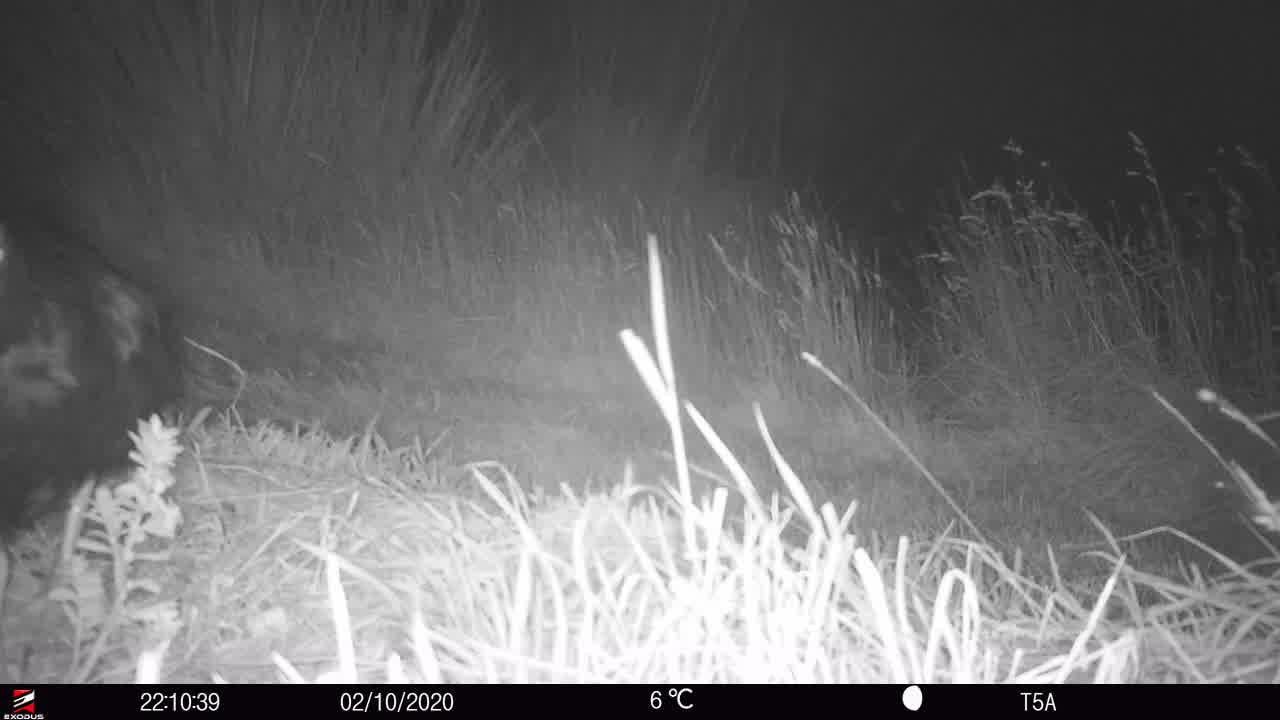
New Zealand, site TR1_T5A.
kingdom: Animalia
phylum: Chordata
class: Aves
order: Gruiformes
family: Rallidae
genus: Porphyrio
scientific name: Porphyrio mantelli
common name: takahe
Takahe (Porphyrio mantelli).